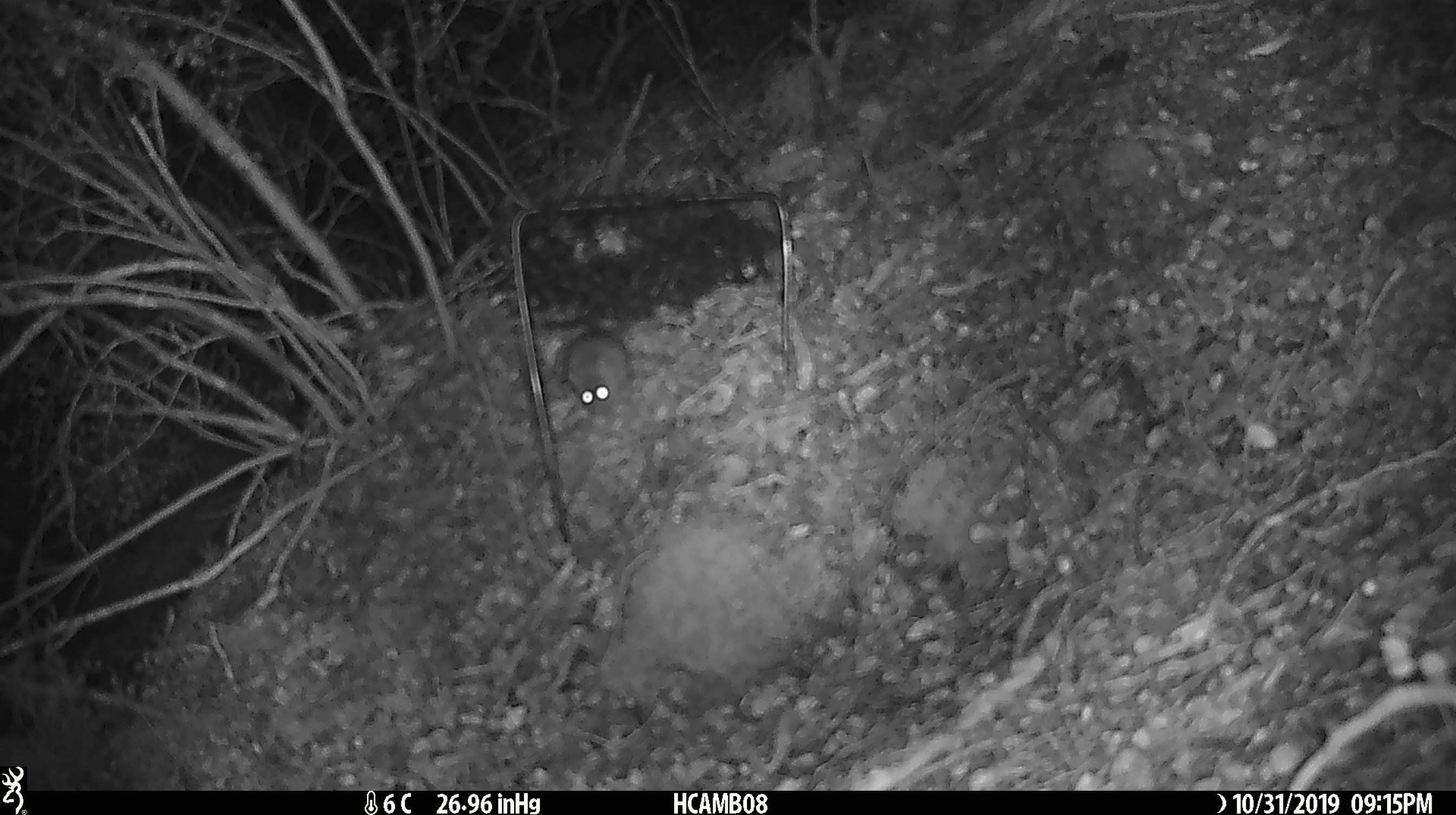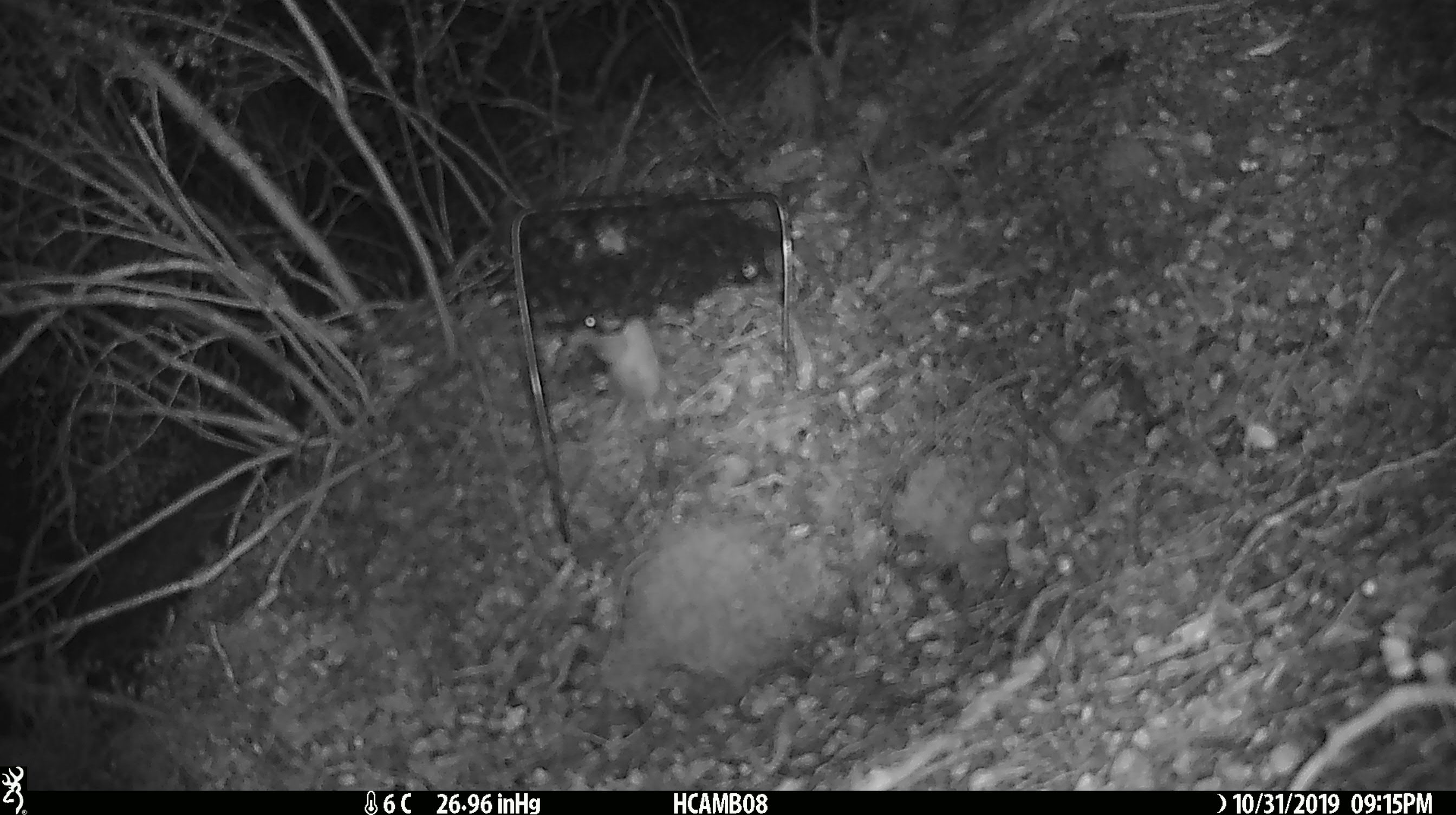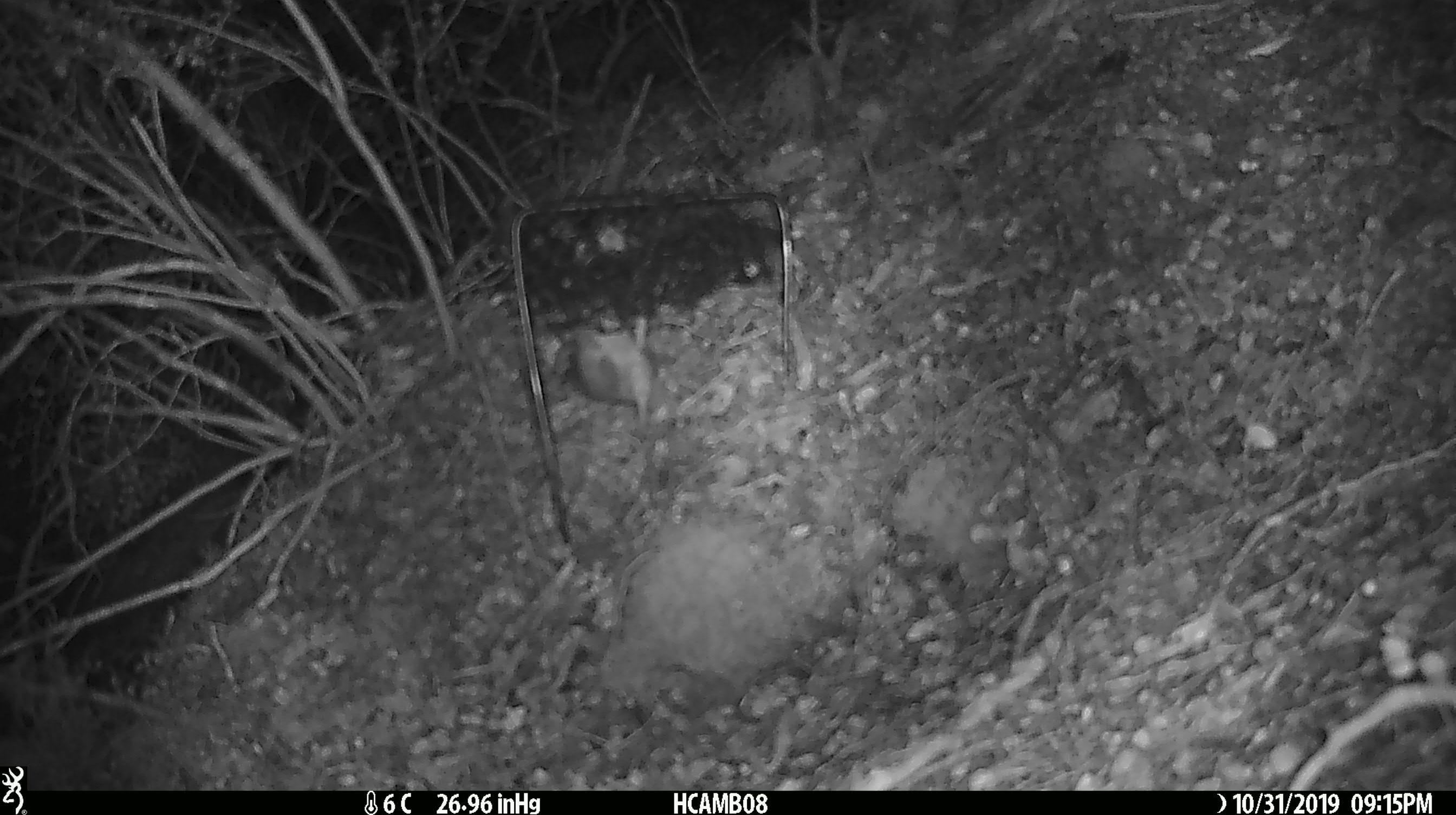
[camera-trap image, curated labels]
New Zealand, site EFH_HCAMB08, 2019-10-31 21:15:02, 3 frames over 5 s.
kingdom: Animalia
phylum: Chordata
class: Mammalia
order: Rodentia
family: Muridae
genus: Mus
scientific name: Mus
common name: mouse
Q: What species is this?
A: Mouse (Mus).